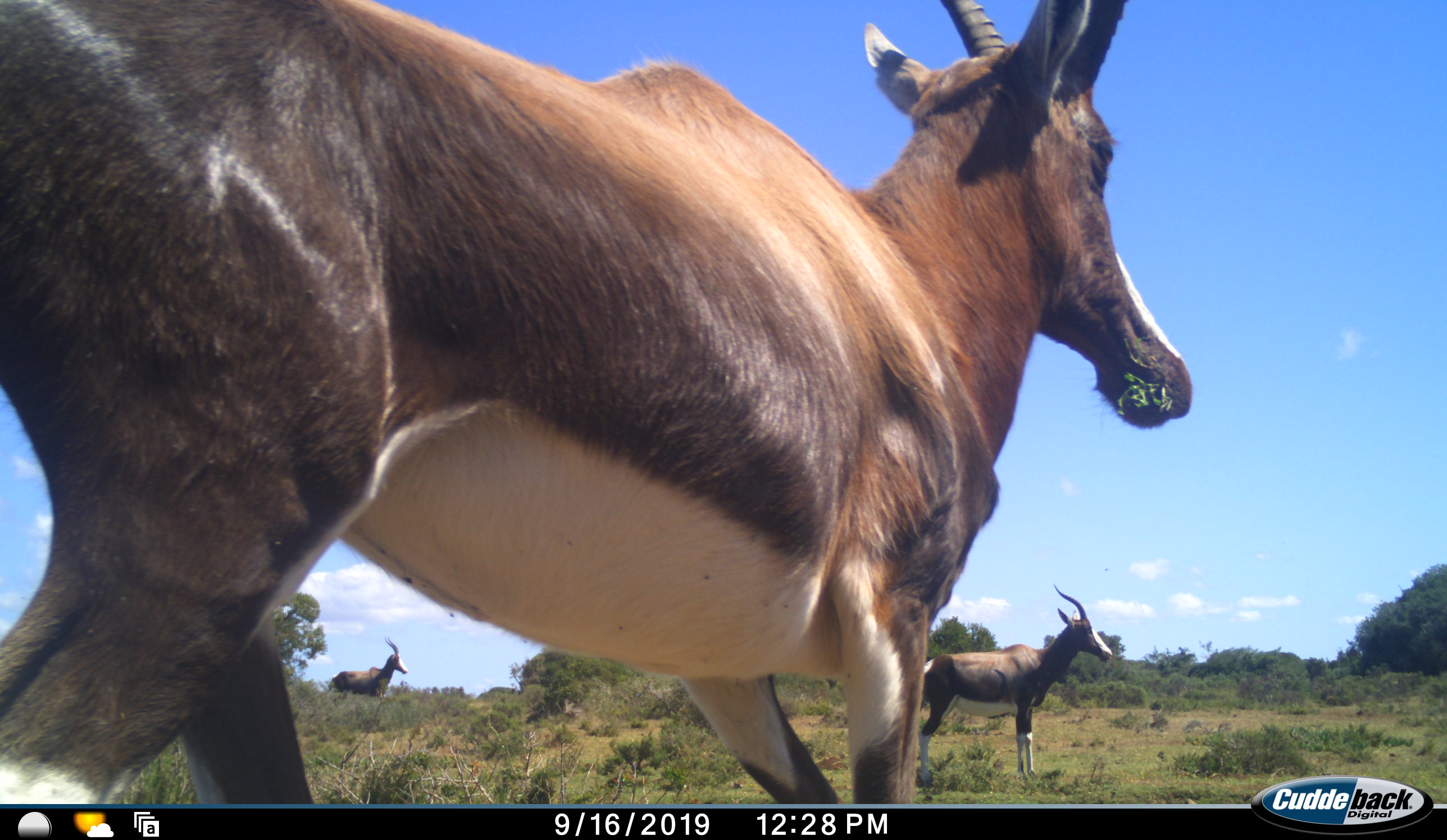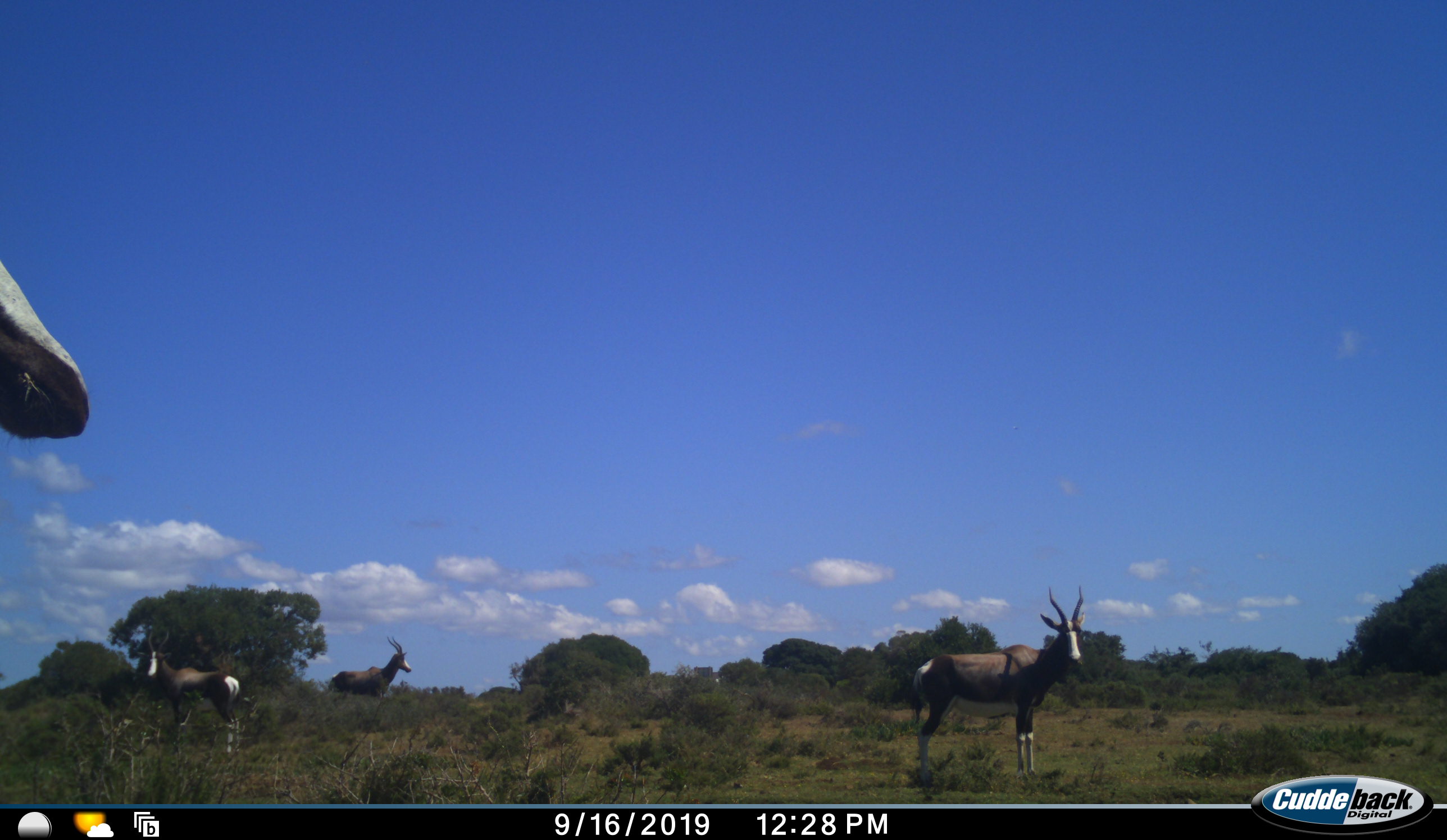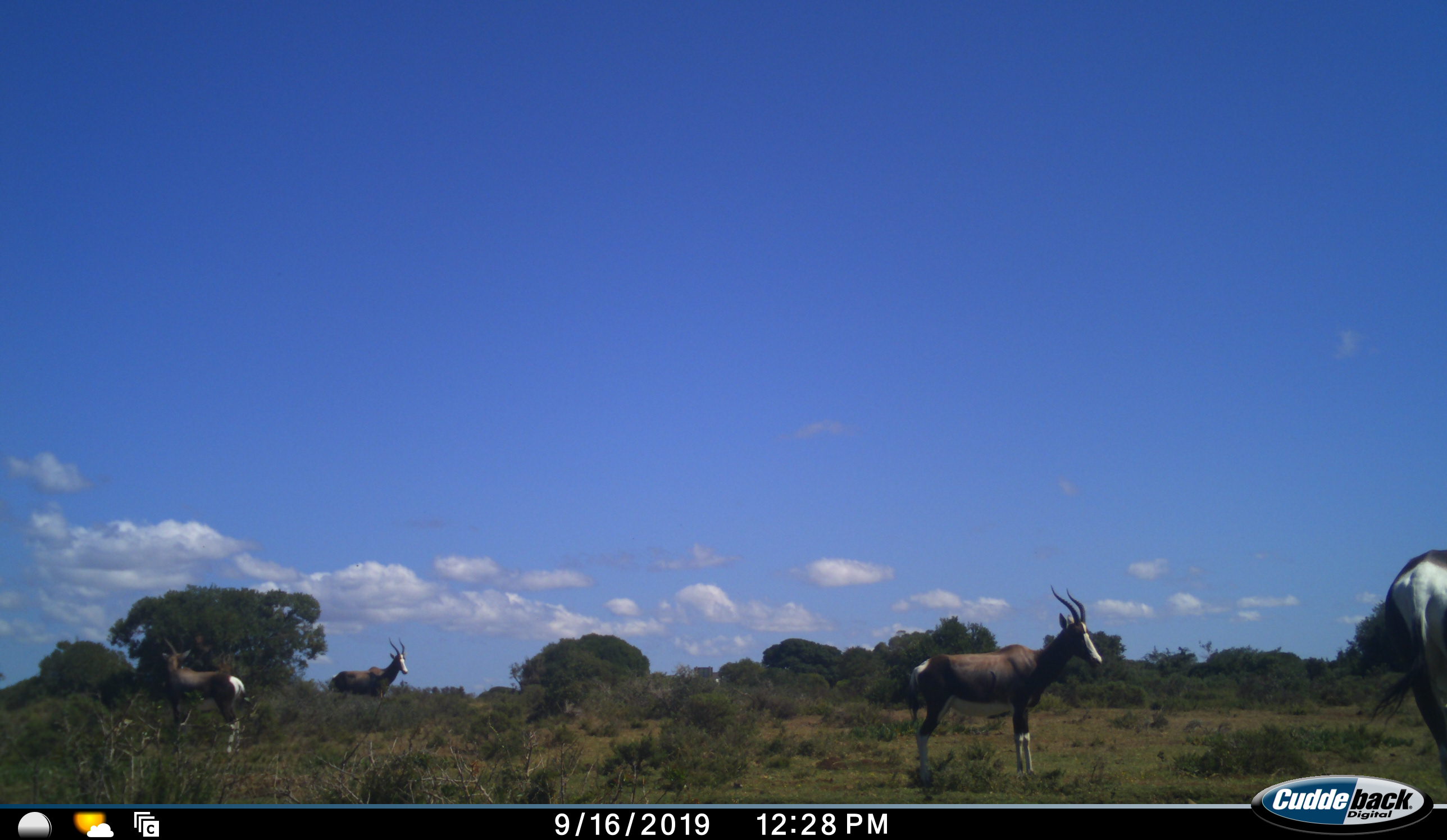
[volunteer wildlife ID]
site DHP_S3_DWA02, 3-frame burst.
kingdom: Animalia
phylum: Chordata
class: Mammalia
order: Artiodactyla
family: Bovidae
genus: Damaliscus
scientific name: Damaliscus pygargus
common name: bontebok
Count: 5.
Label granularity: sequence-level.